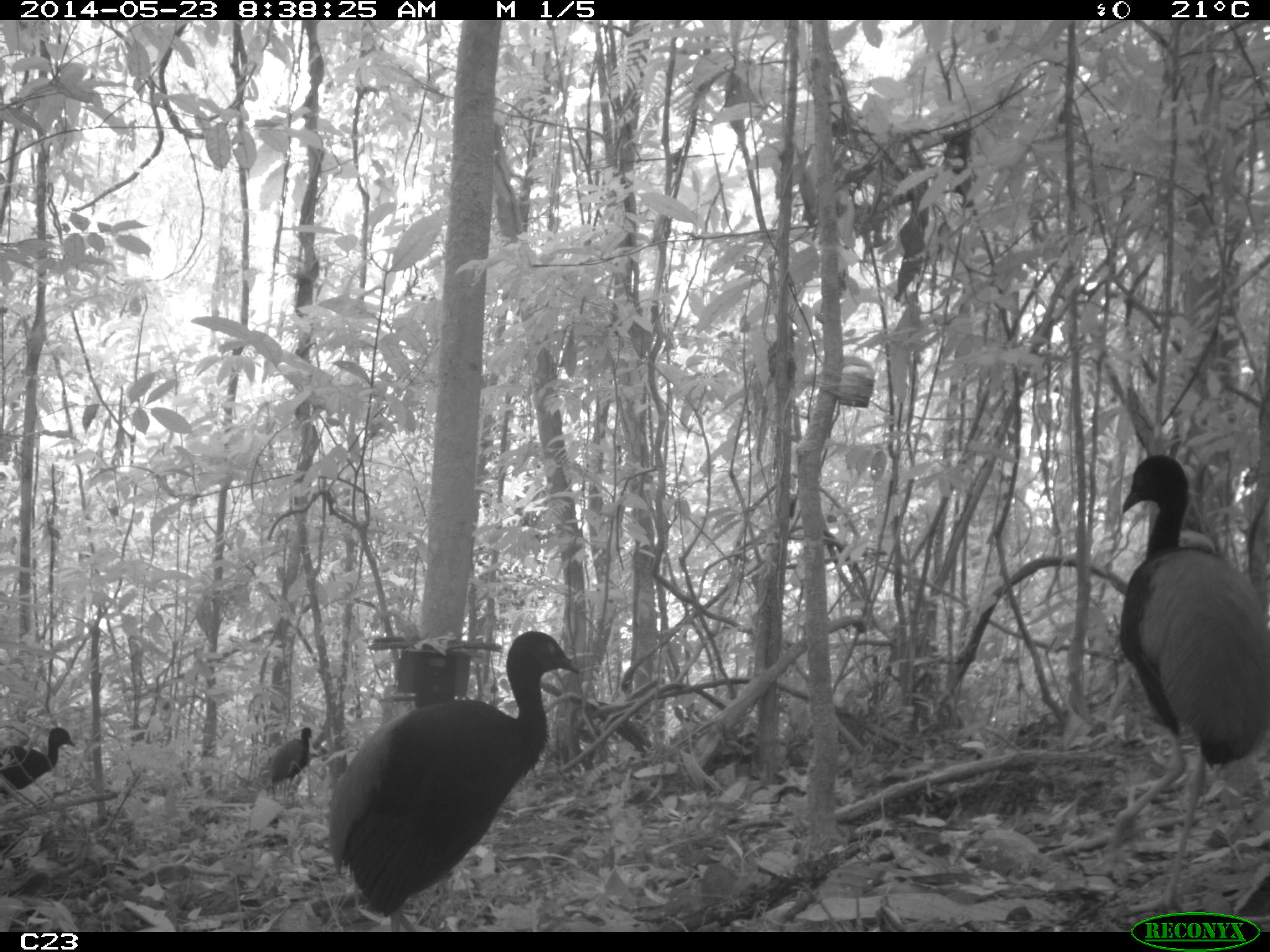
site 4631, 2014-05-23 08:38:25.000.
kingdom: Animalia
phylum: Chordata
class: Aves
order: Gruiformes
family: Psophiidae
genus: Psophia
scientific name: Psophia crepitans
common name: gray-winged trumpeter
Psophia crepitans (gray-winged trumpeter), count 5, age adult.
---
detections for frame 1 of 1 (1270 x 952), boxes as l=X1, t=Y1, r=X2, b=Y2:
psophia crepitans: l=1104, t=454, r=1269, b=912; l=331, t=629, r=581, b=931; l=0, t=726, r=76, b=792; l=267, t=725, r=312, b=803